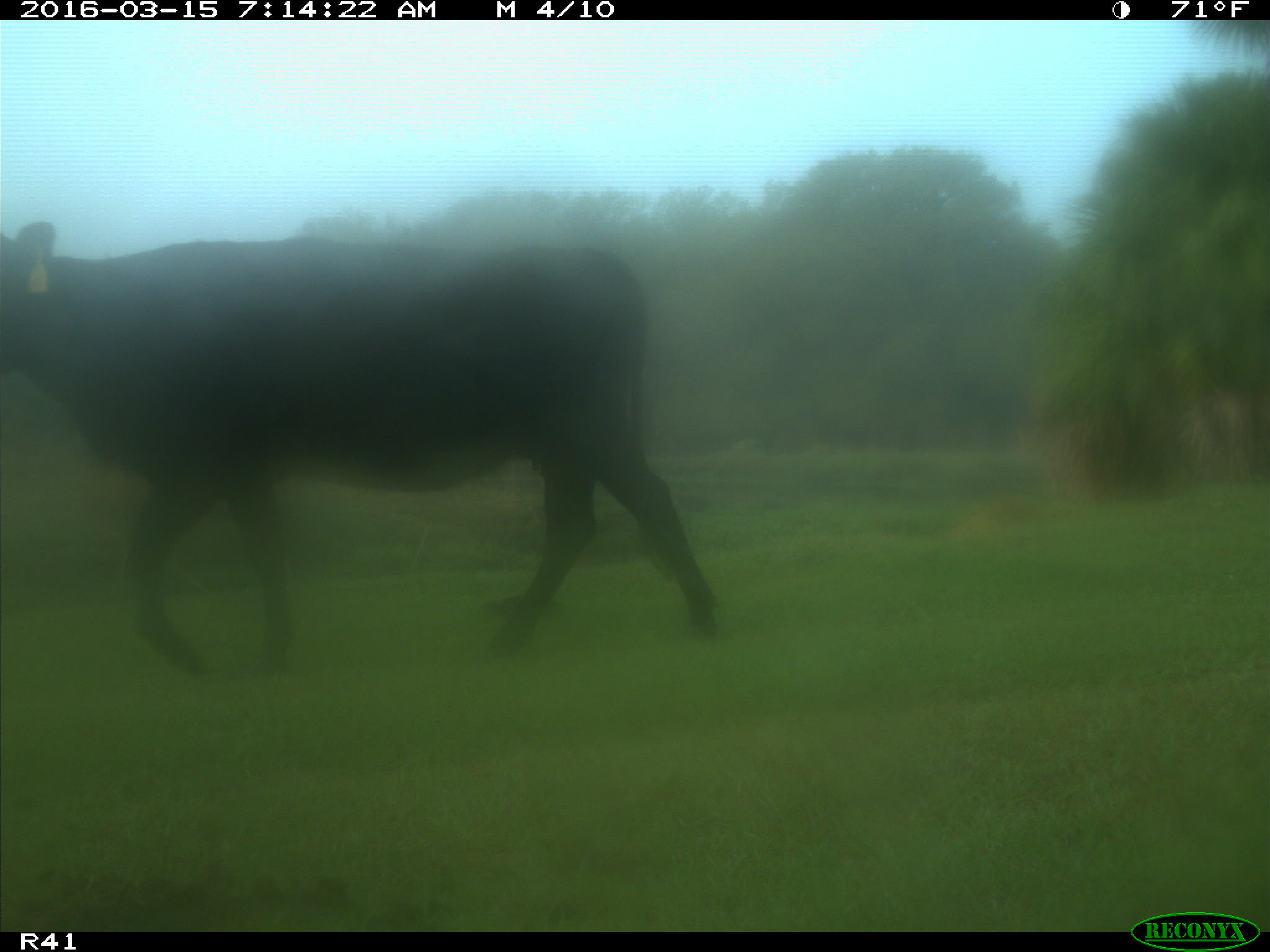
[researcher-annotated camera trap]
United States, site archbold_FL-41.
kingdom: Animalia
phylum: Chordata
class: Mammalia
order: Artiodactyla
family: Bovidae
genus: Bos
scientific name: Bos taurus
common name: domestic cow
Bos taurus (domestic cow).